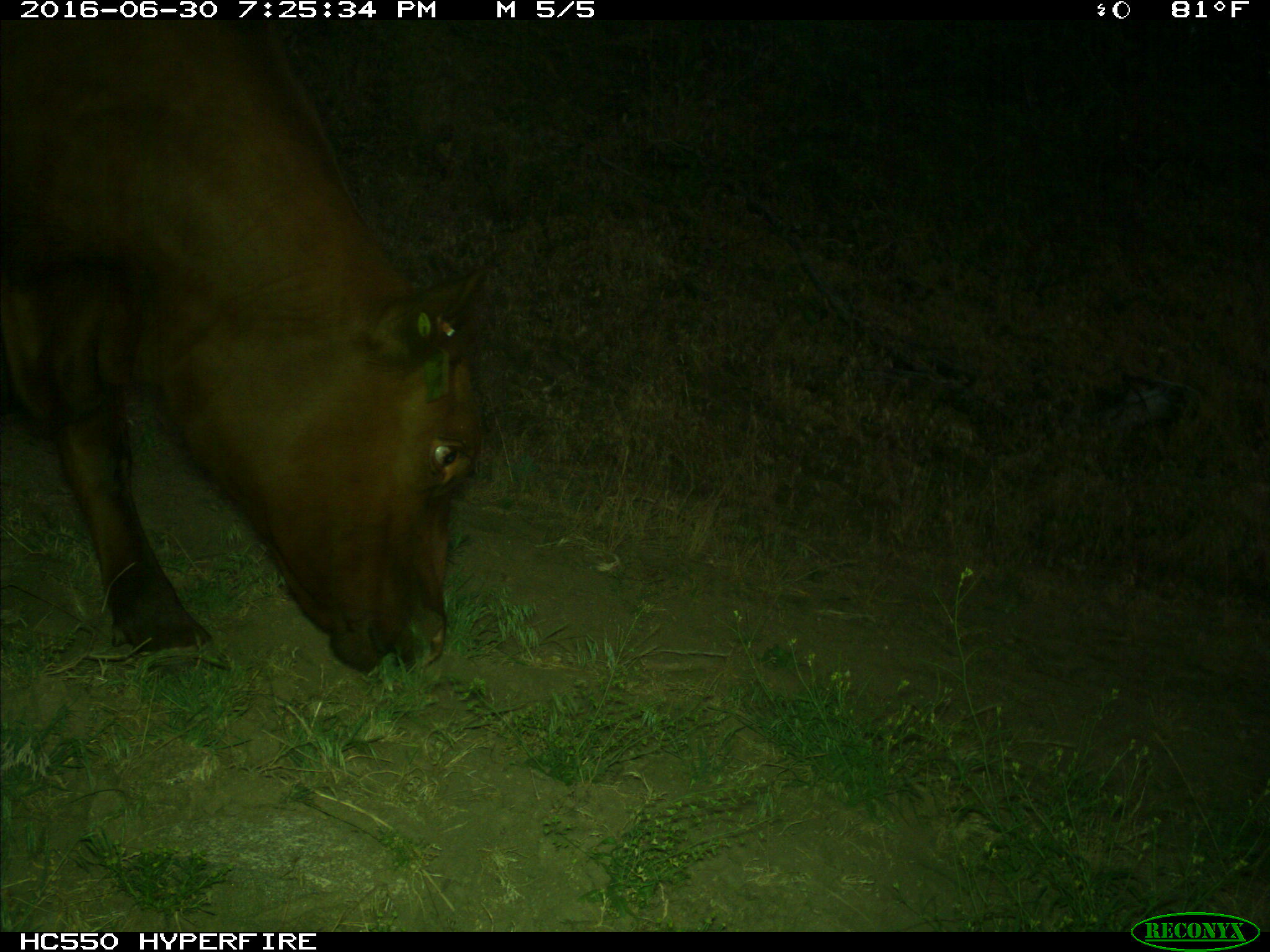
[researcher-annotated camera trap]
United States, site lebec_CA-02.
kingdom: Animalia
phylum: Chordata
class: Mammalia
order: Artiodactyla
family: Bovidae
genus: Bos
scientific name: Bos taurus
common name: domestic cow